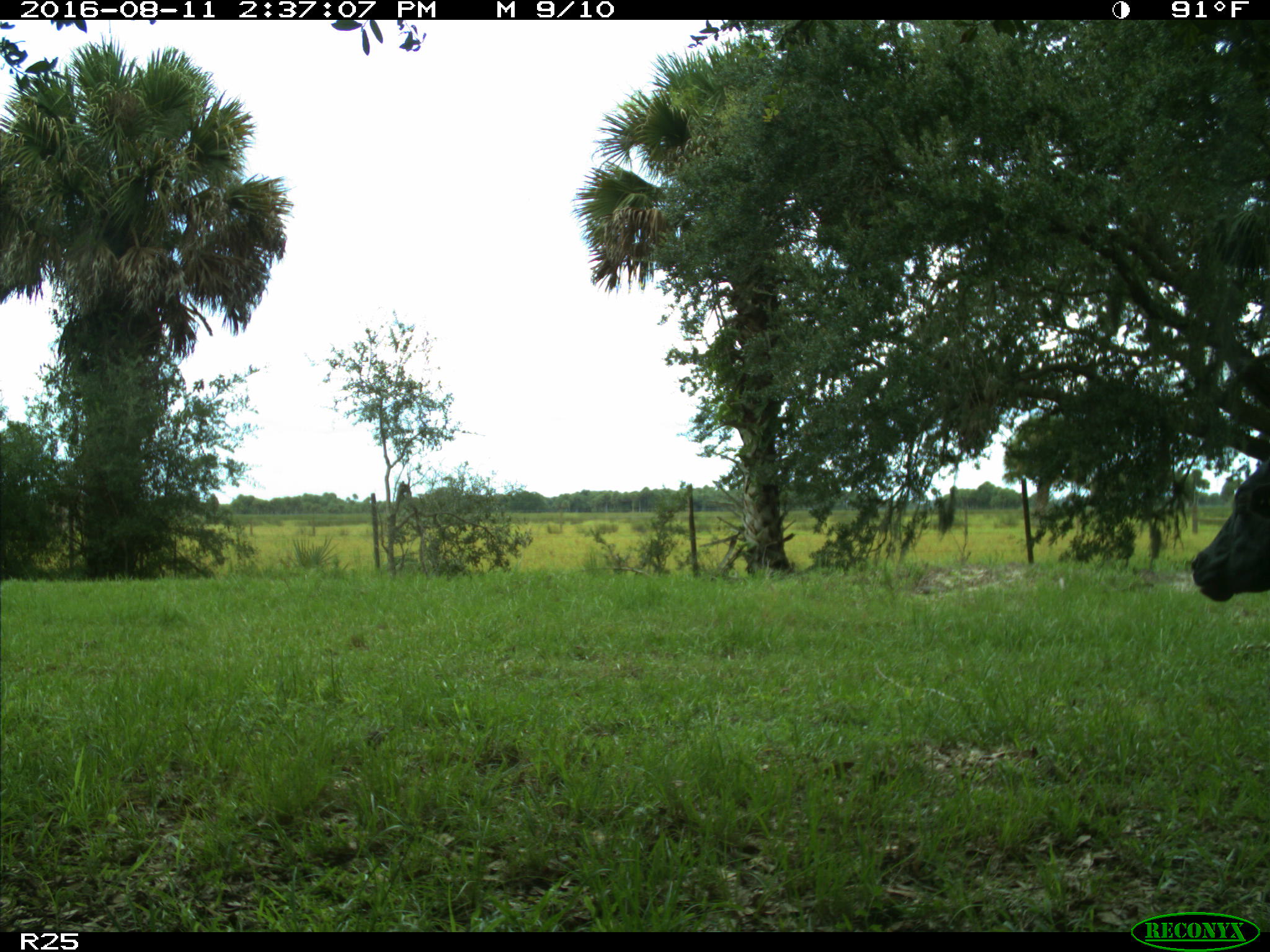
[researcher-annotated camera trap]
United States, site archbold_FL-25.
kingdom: Animalia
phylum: Chordata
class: Mammalia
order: Artiodactyla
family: Bovidae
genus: Bos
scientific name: Bos taurus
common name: domestic cow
Bos taurus (domestic cow).